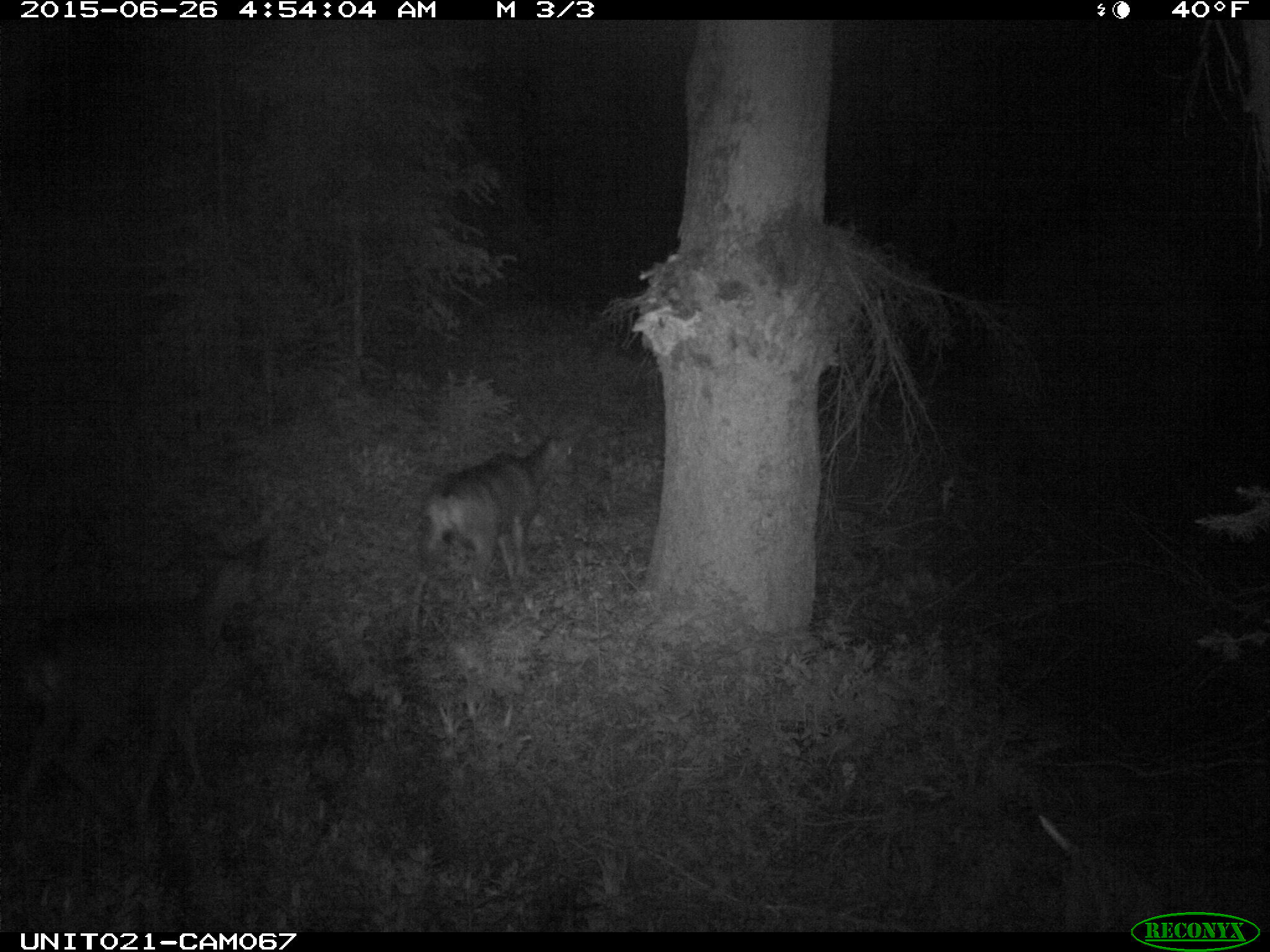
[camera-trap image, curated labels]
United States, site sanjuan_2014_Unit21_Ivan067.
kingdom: Animalia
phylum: Chordata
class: Mammalia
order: Artiodactyla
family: Cervidae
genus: Odocoileus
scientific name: Odocoileus hemionus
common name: mule deer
Odocoileus hemionus (mule deer).